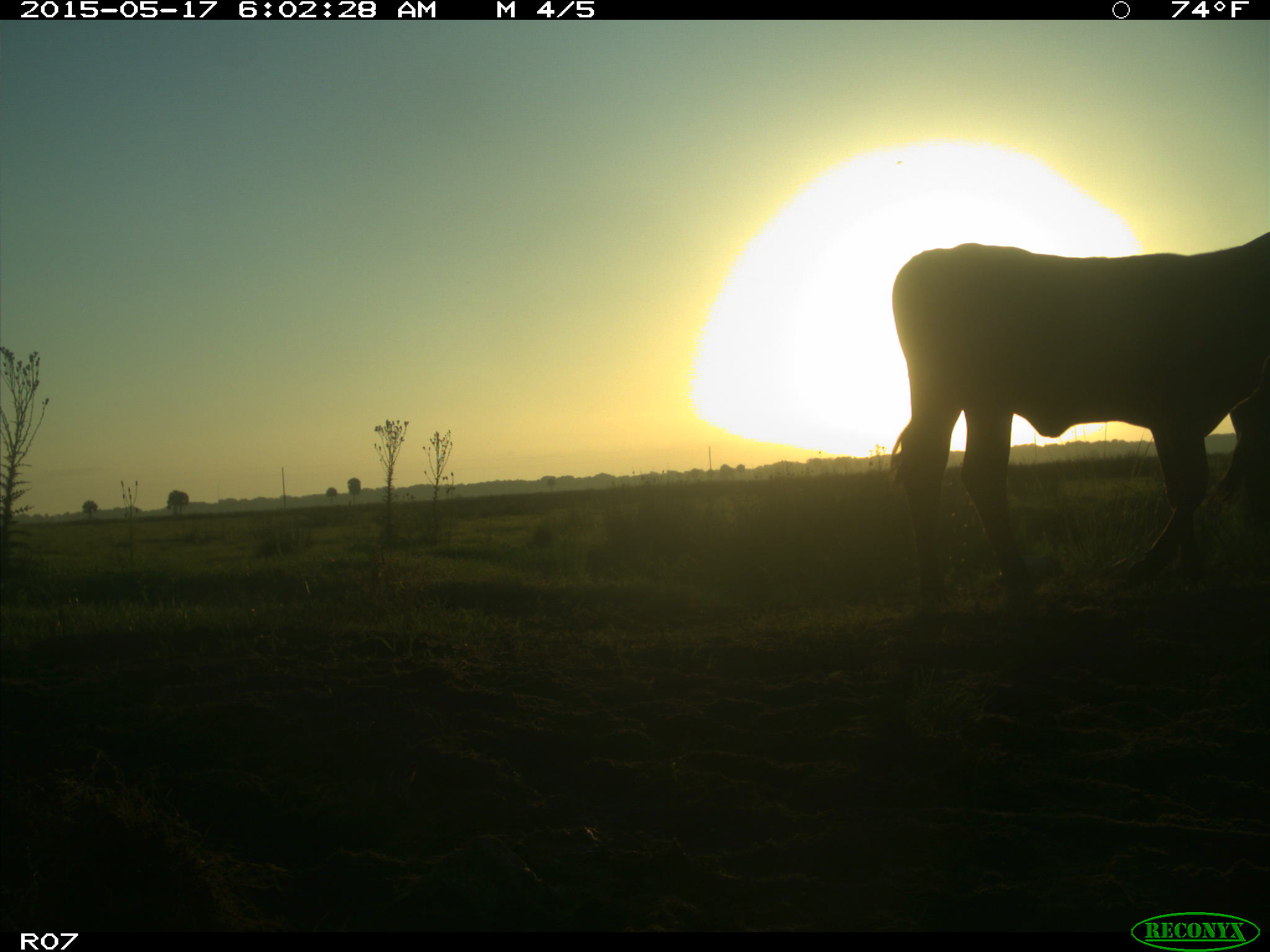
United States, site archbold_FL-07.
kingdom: Animalia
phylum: Chordata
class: Mammalia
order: Artiodactyla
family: Bovidae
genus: Bos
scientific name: Bos taurus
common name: domestic cow